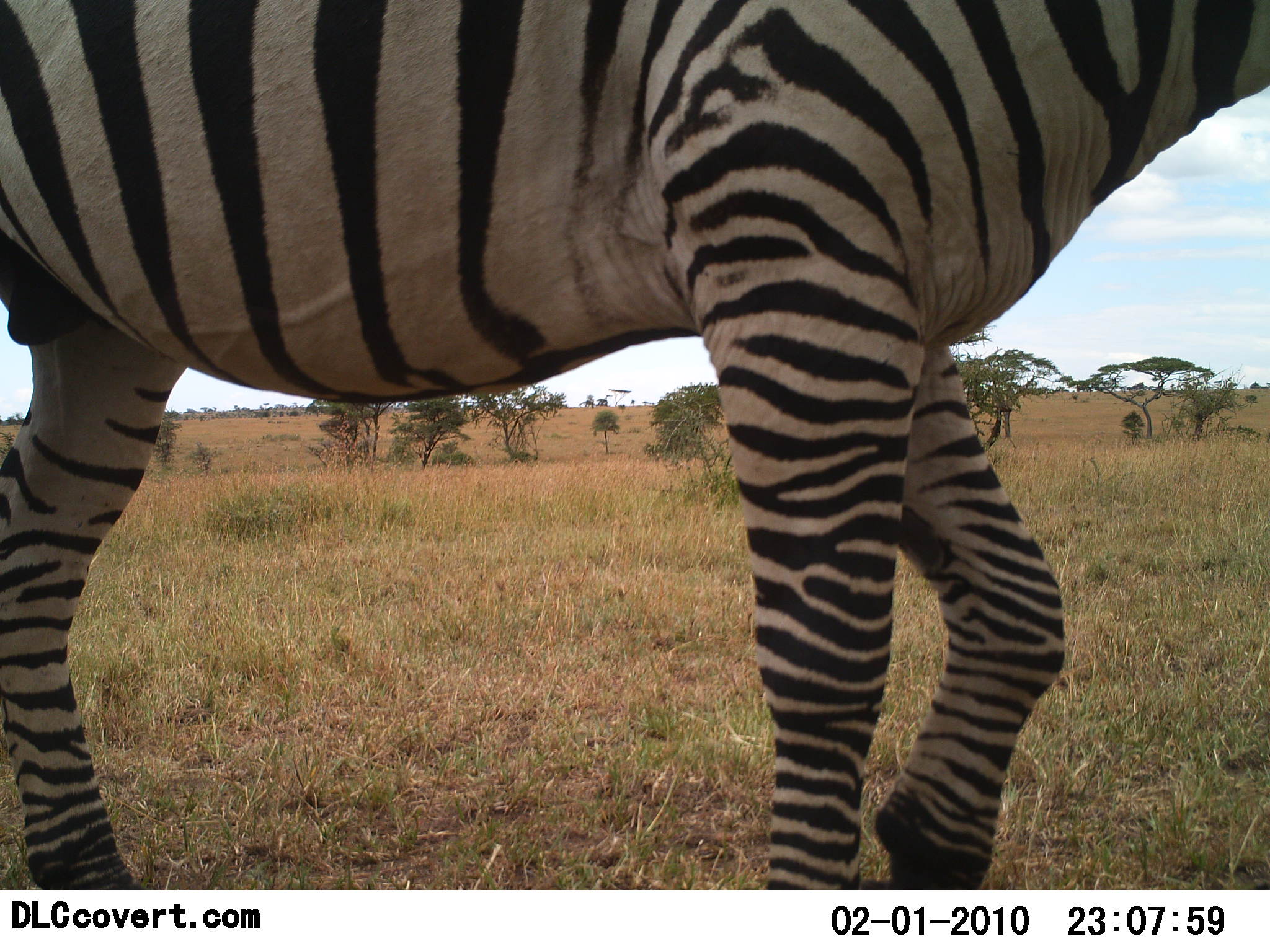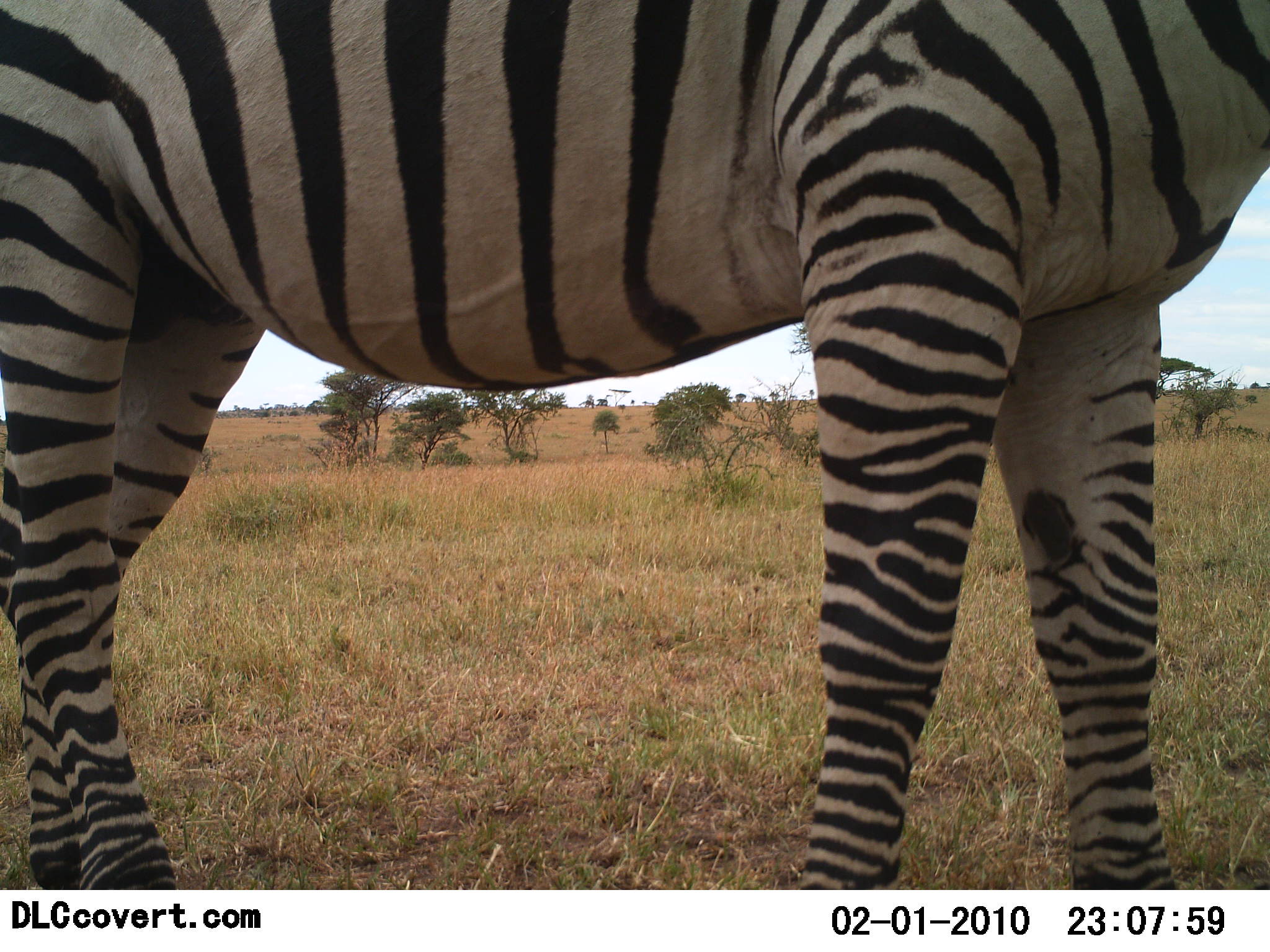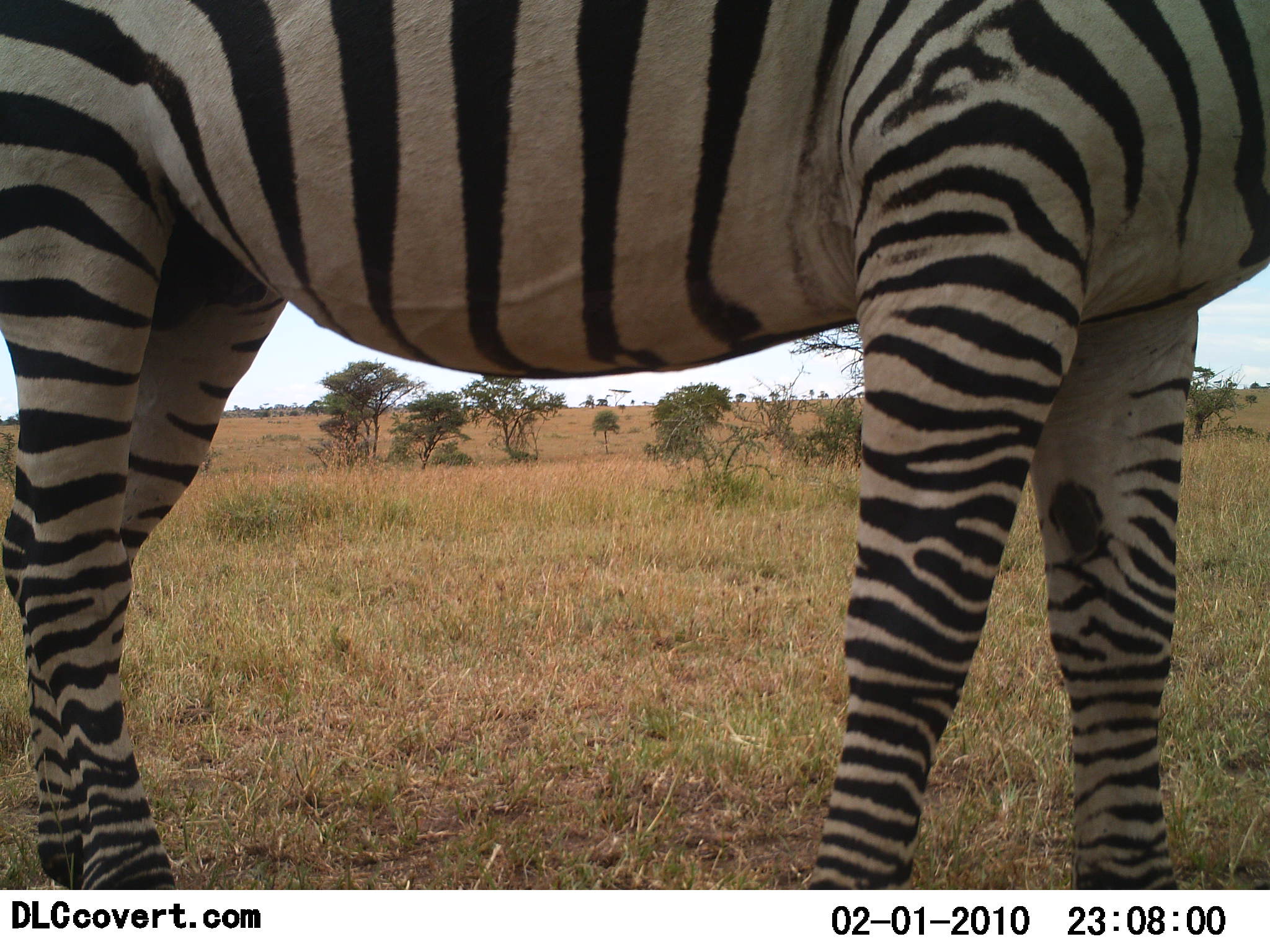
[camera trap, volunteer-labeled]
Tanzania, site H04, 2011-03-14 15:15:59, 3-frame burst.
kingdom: Animalia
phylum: Chordata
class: Mammalia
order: Perissodactyla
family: Equidae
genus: Equus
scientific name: Equus quagga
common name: plains zebra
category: zebra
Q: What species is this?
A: Zebra (plains zebra) (Equus quagga).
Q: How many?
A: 1.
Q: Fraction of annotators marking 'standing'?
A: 75%.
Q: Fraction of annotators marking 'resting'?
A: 0%.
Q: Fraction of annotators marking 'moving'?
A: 25%.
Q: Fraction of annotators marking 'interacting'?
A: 0%.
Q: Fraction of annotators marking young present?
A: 0%.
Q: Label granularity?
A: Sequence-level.